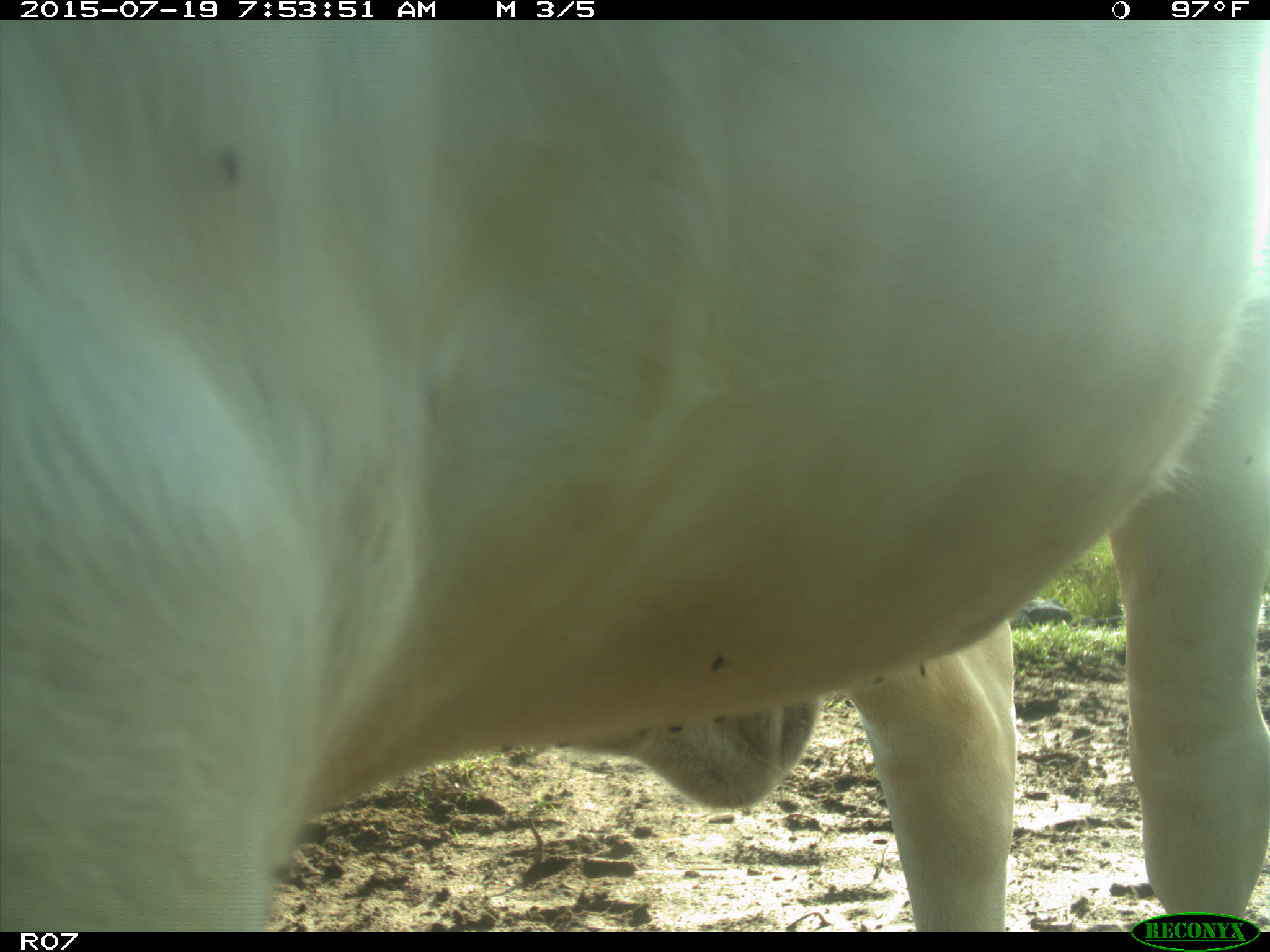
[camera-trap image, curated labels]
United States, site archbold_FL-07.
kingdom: Animalia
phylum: Chordata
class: Mammalia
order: Artiodactyla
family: Bovidae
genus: Bos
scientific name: Bos taurus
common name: domestic cow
Bos taurus (domestic cow).